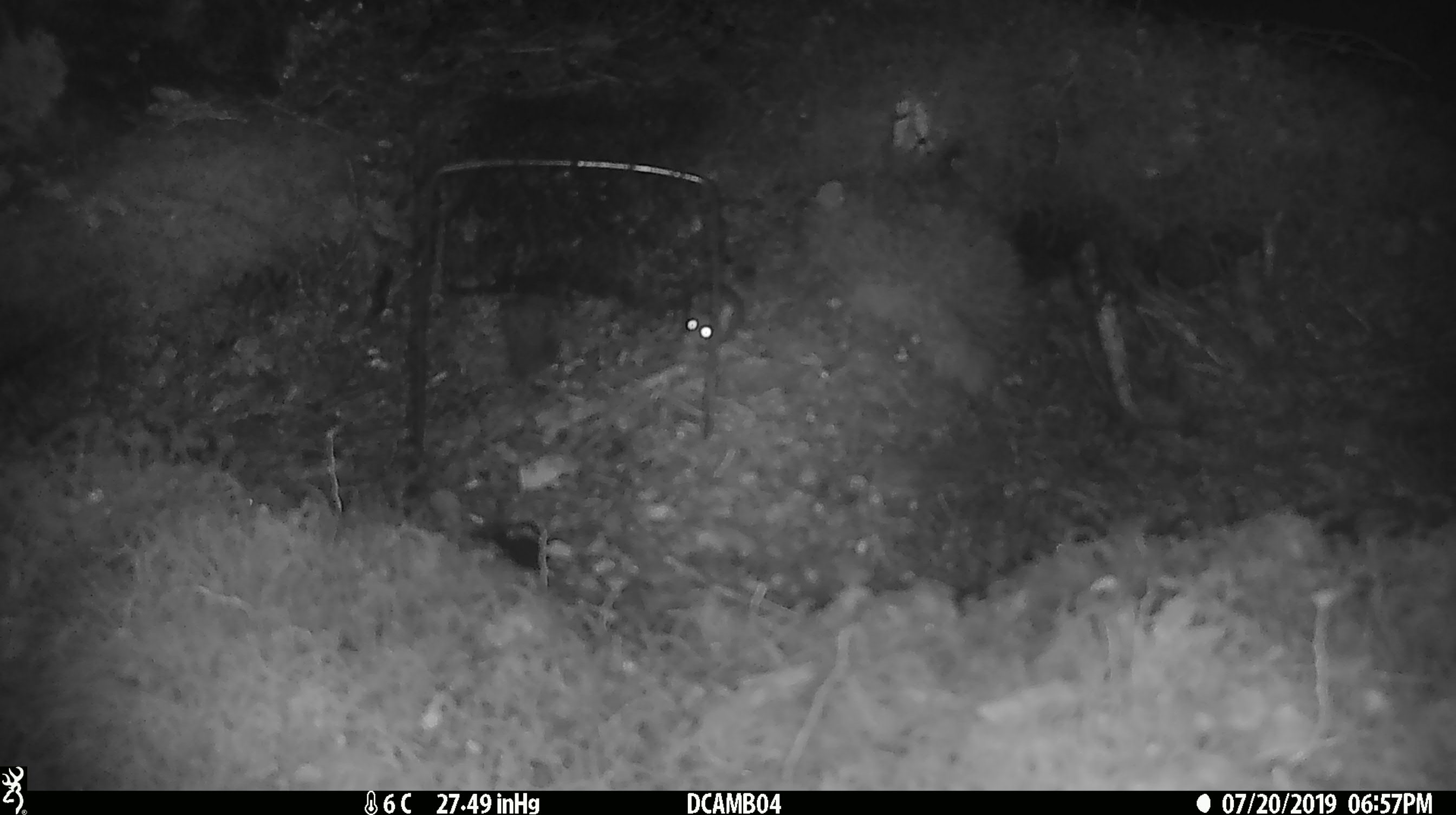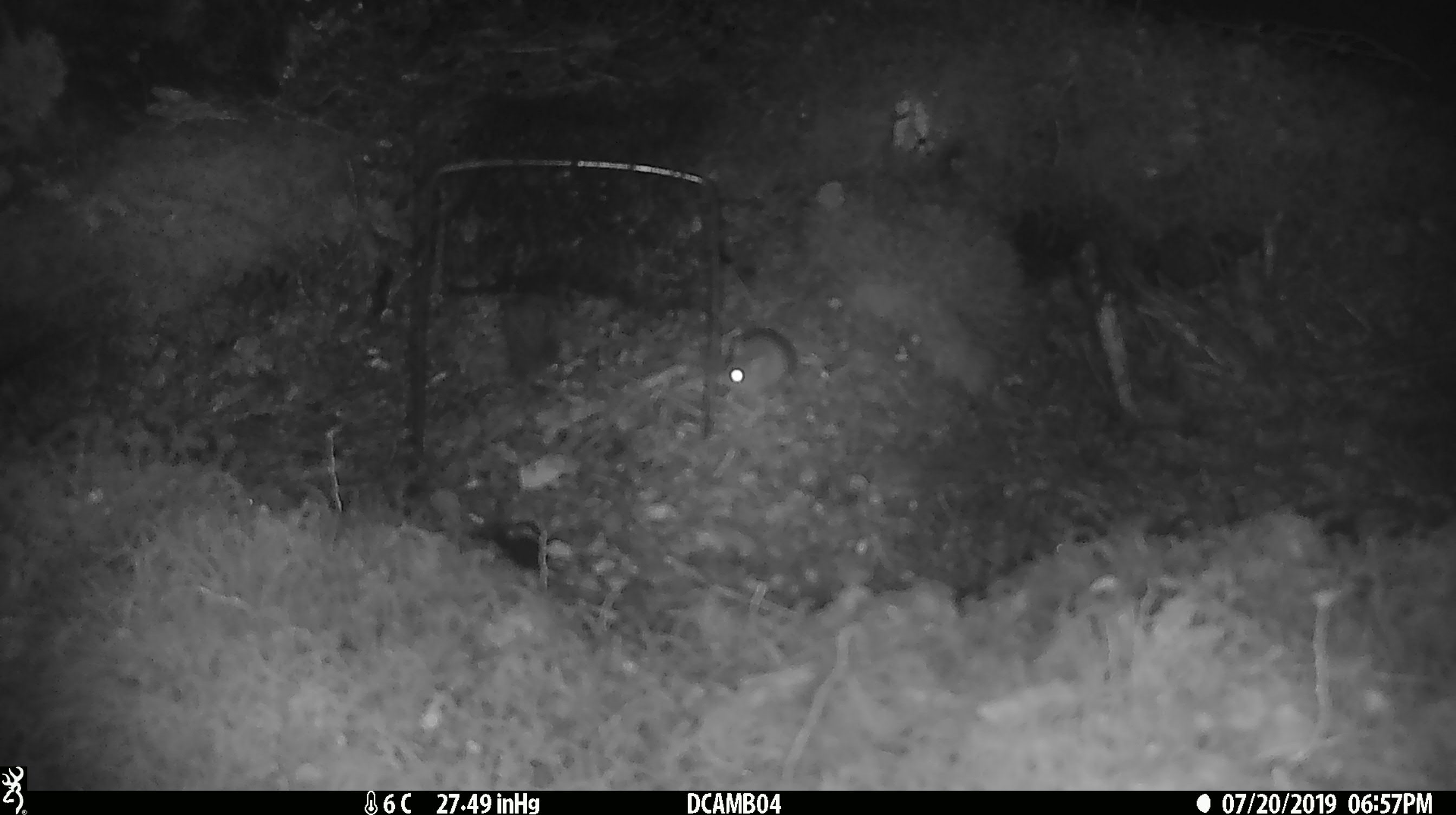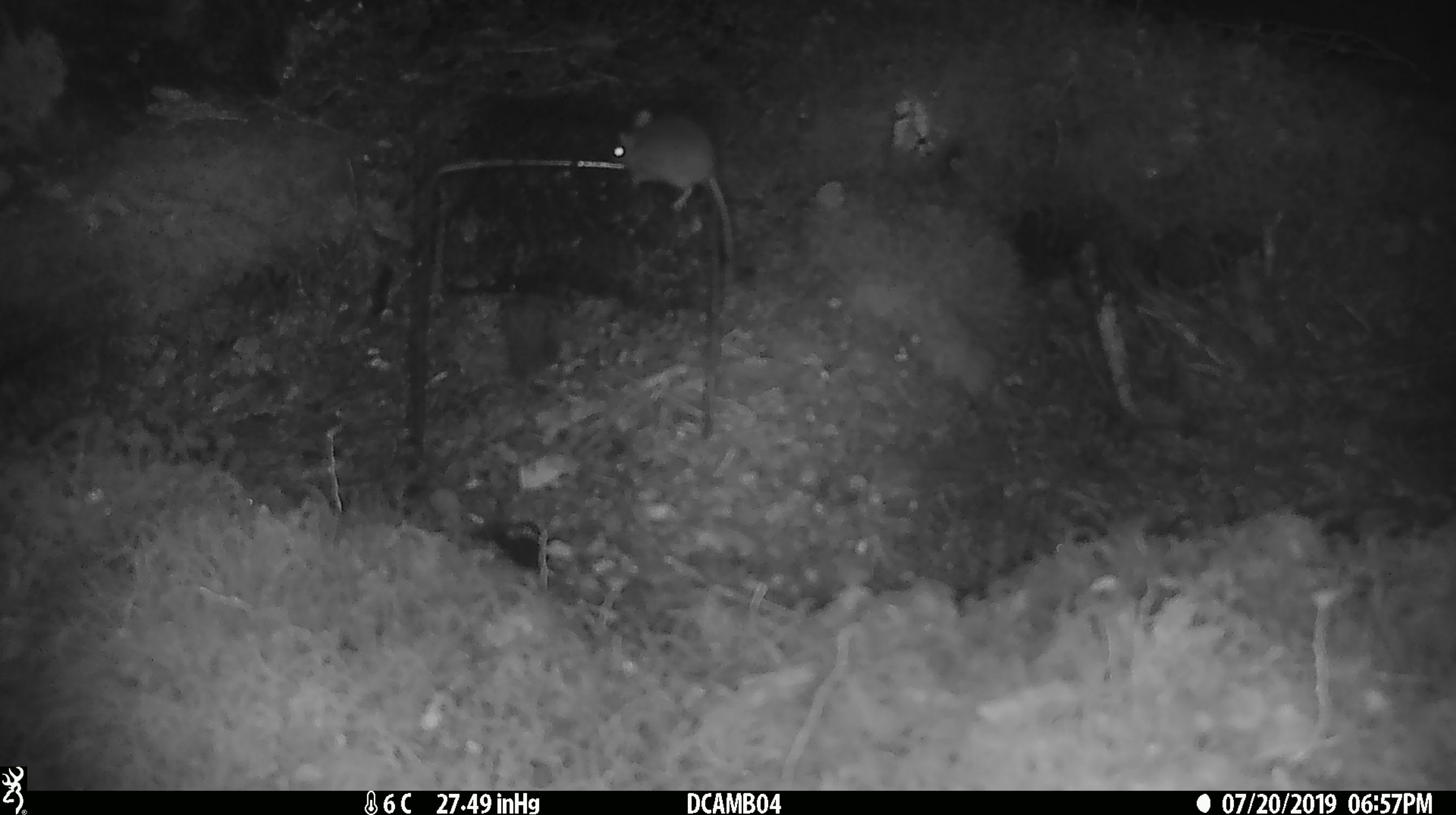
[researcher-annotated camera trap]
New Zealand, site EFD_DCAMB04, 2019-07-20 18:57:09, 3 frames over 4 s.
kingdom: Animalia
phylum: Chordata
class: Mammalia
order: Rodentia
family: Muridae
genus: Mus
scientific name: Mus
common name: mouse